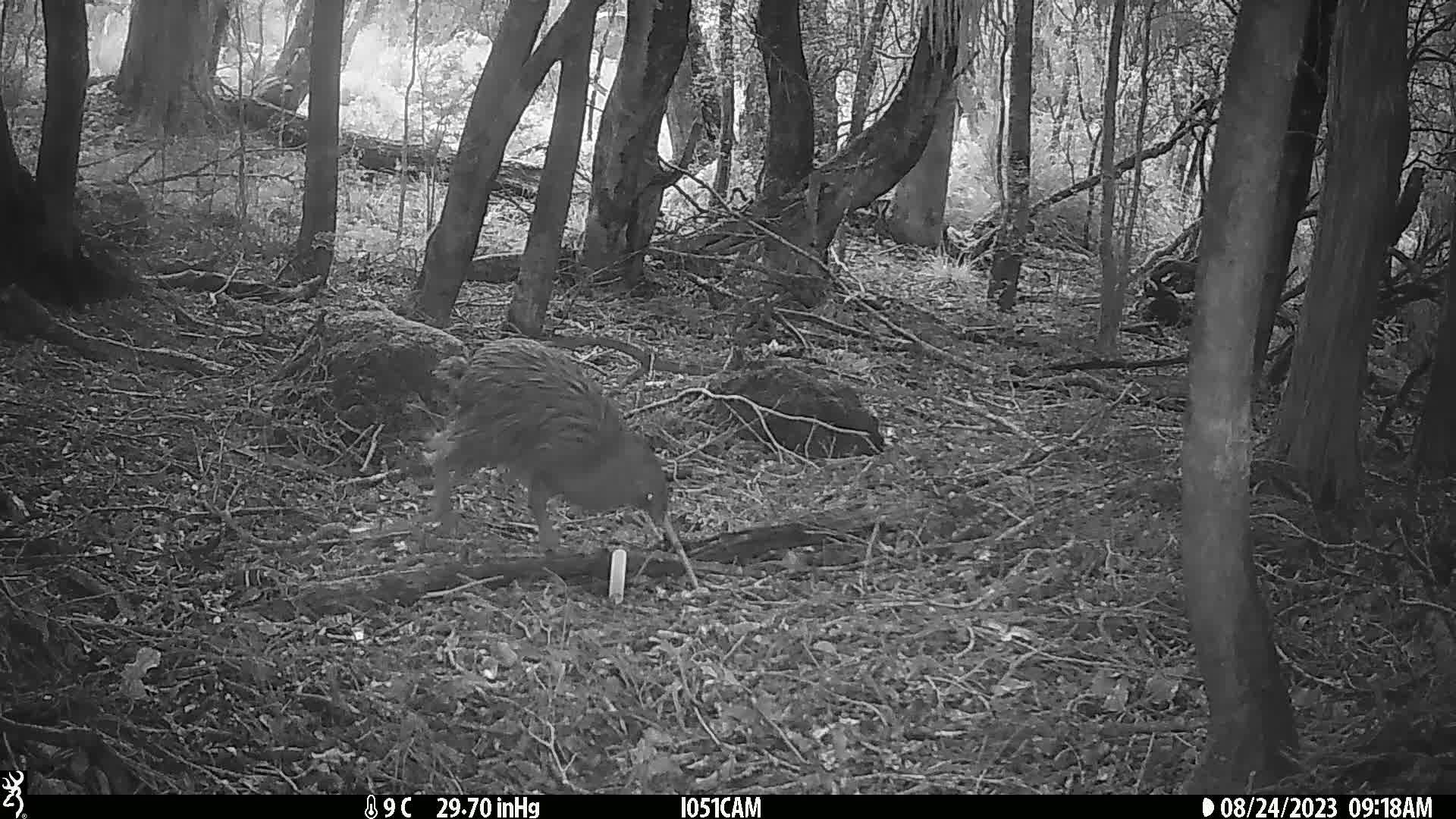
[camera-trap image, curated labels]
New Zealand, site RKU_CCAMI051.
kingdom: Animalia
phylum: Chordata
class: Aves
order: Apterygiformes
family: Apterygidae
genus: Apteryx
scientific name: Apteryx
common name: kiwi